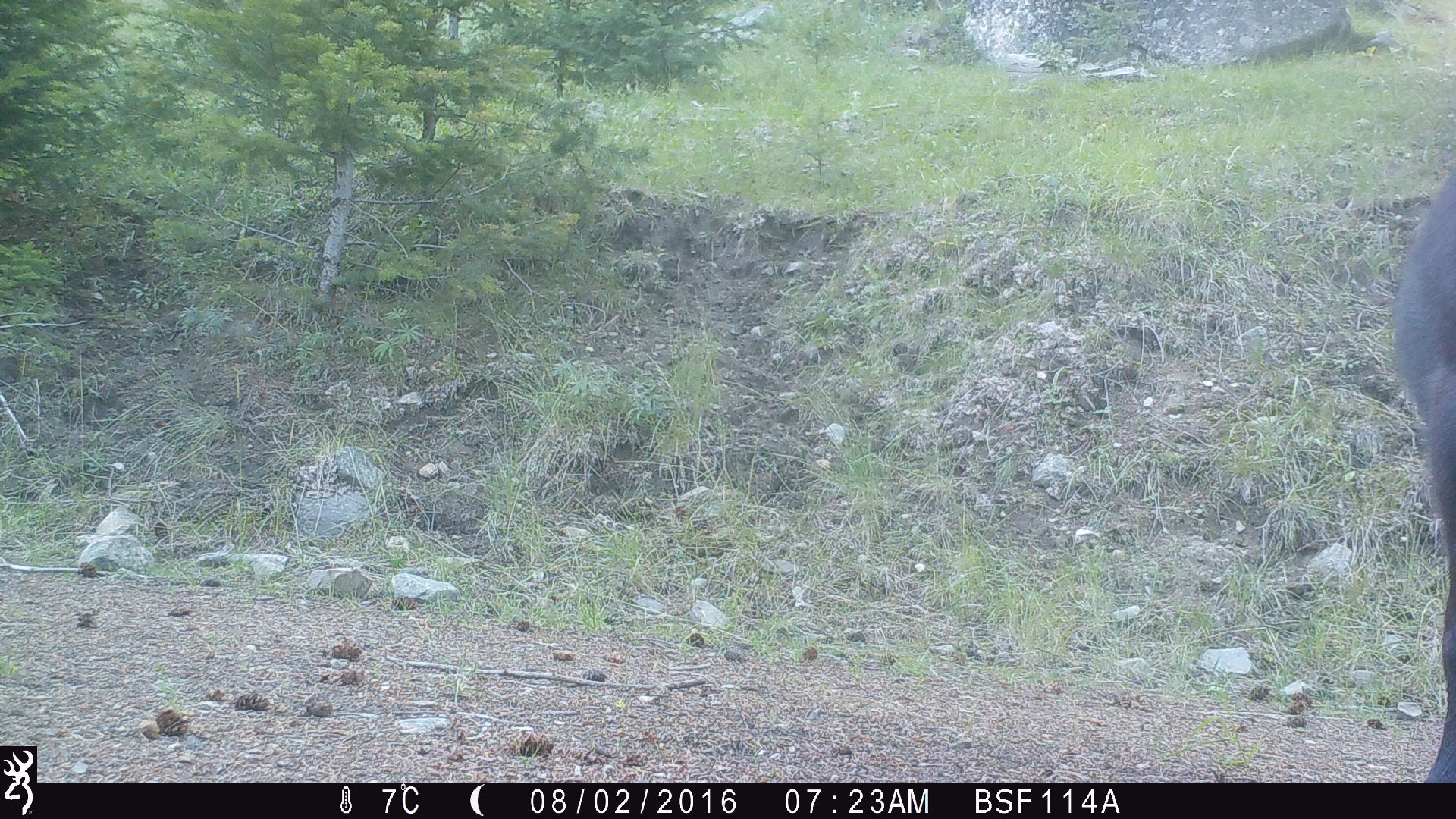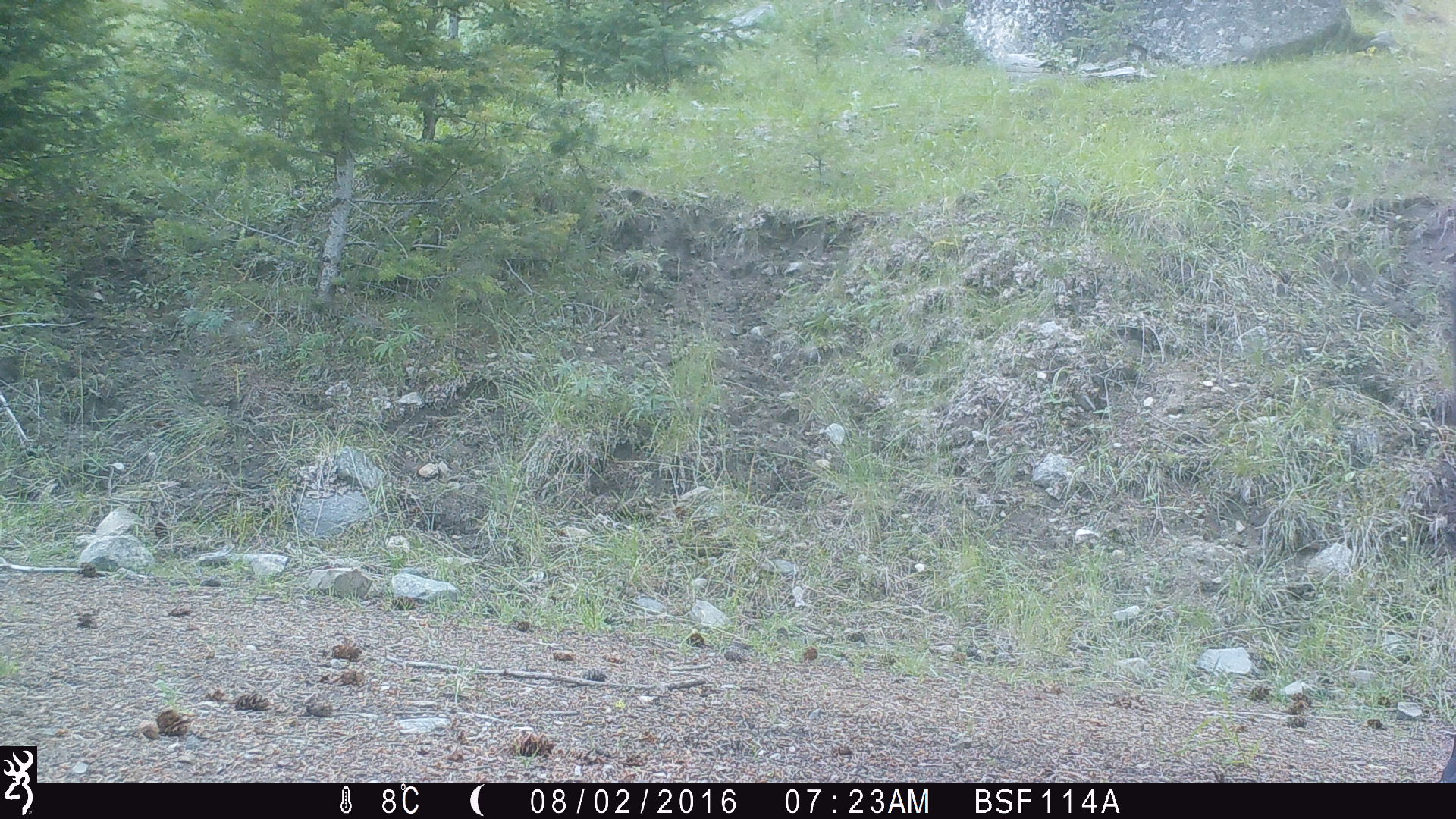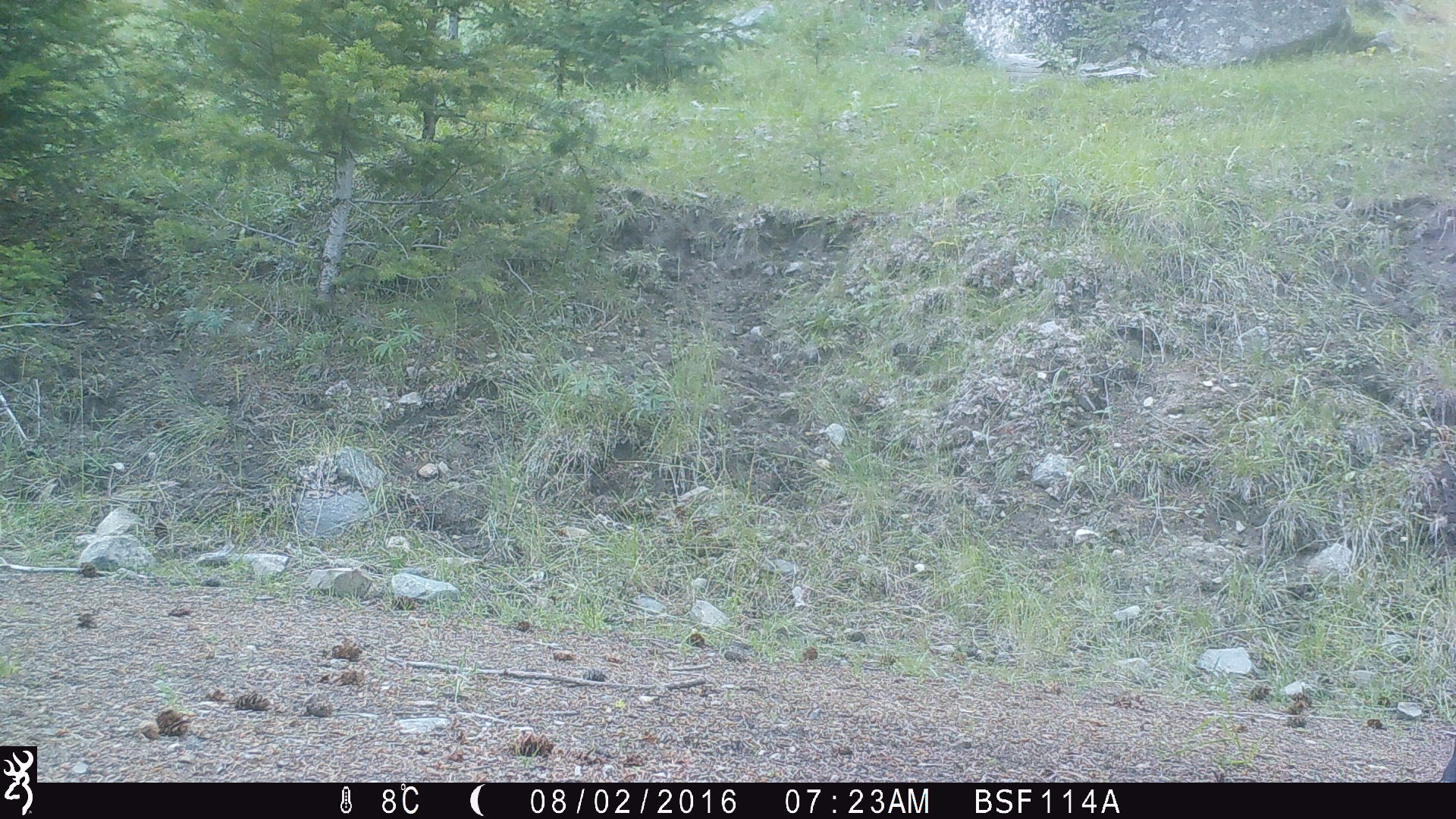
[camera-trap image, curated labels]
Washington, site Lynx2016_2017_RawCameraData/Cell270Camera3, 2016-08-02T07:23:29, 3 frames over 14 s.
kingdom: Animalia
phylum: Chordata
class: Mammalia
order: Artiodactyla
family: Bovidae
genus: Bos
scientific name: Bos taurus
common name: domestic cattle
Domestic cattle (Bos taurus). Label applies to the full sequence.